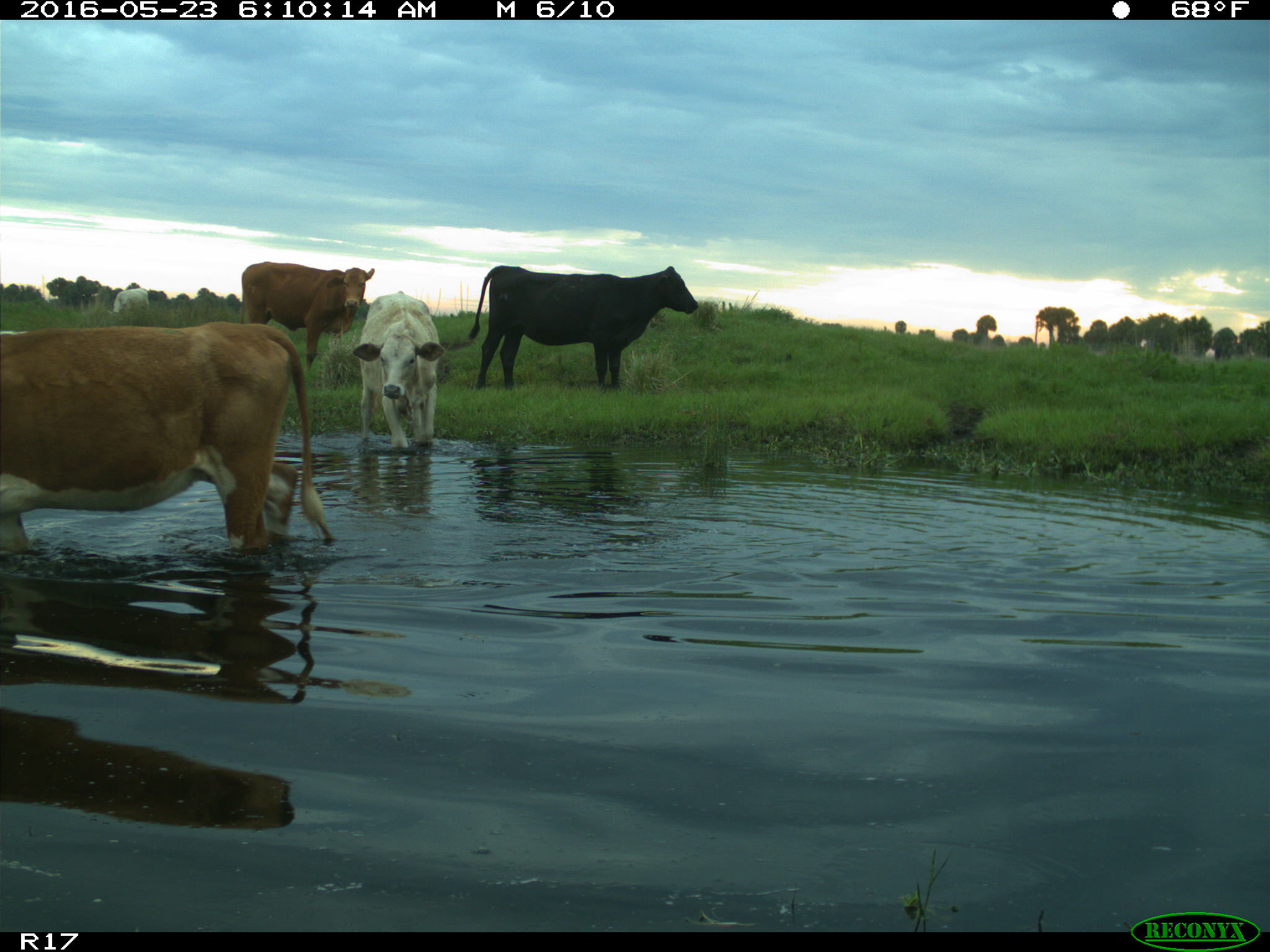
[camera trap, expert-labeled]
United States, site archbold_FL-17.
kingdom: Animalia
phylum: Chordata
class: Mammalia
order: Artiodactyla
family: Bovidae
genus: Bos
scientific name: Bos taurus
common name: domestic cow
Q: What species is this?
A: Bos taurus (domestic cow).